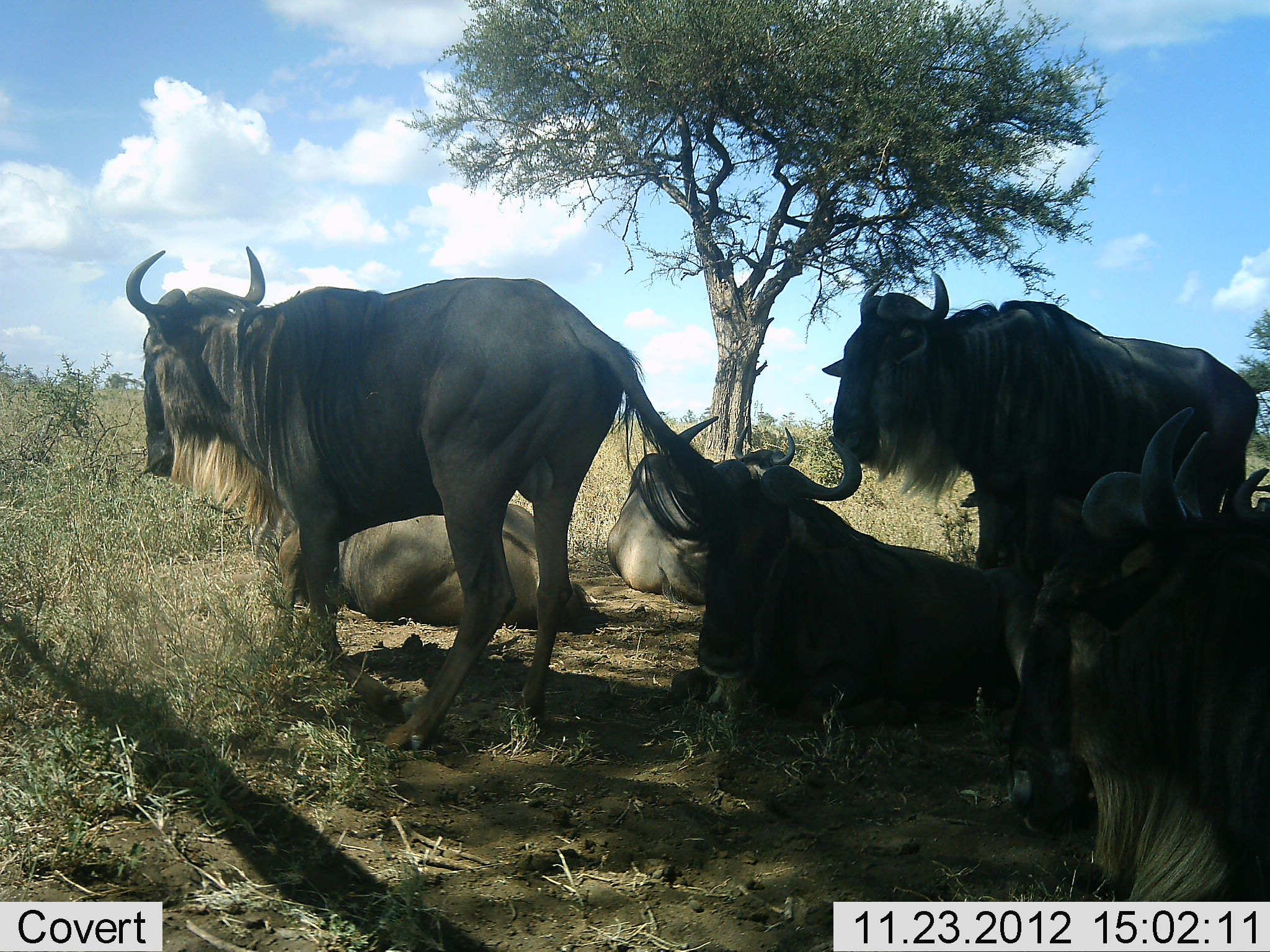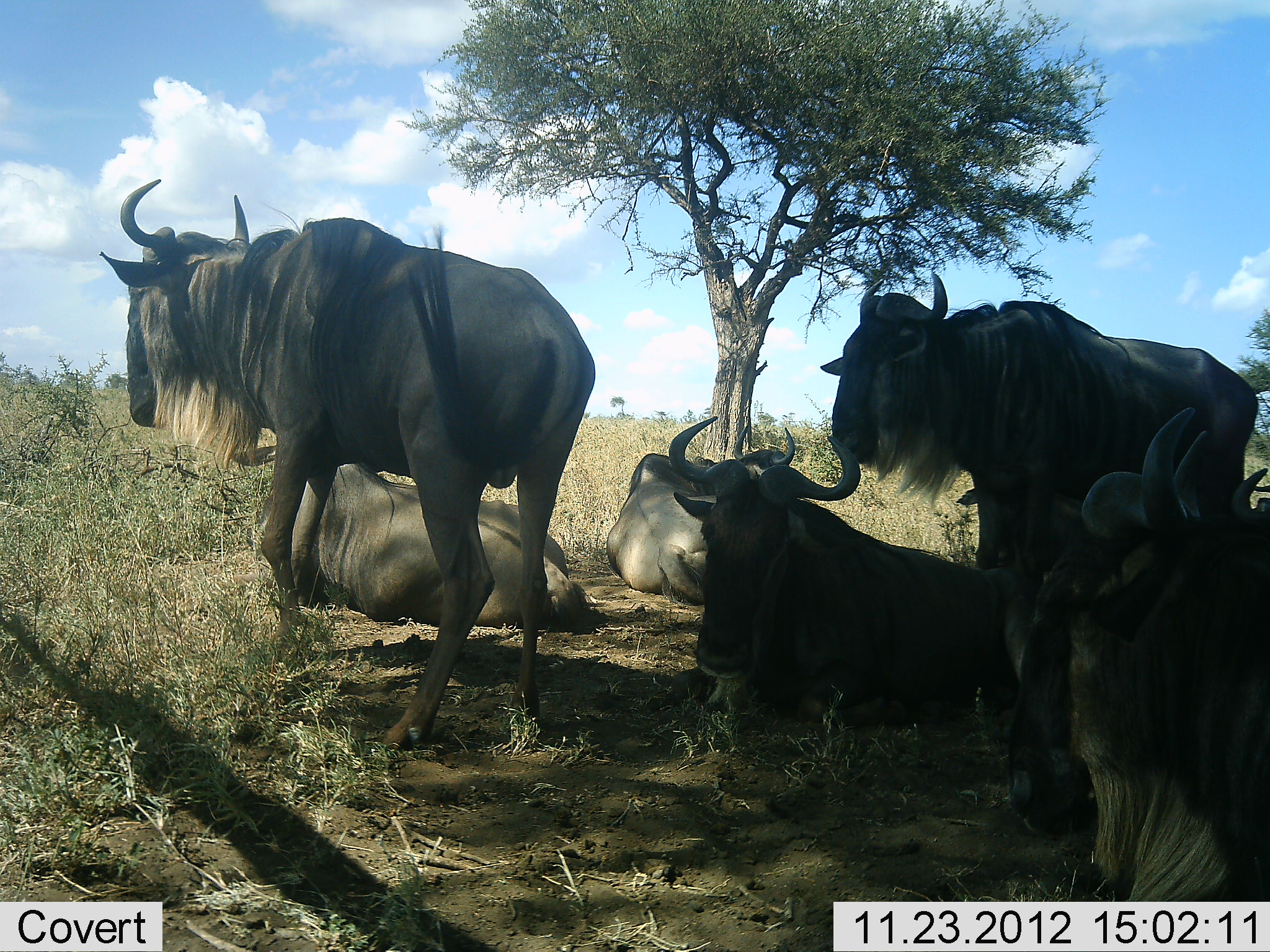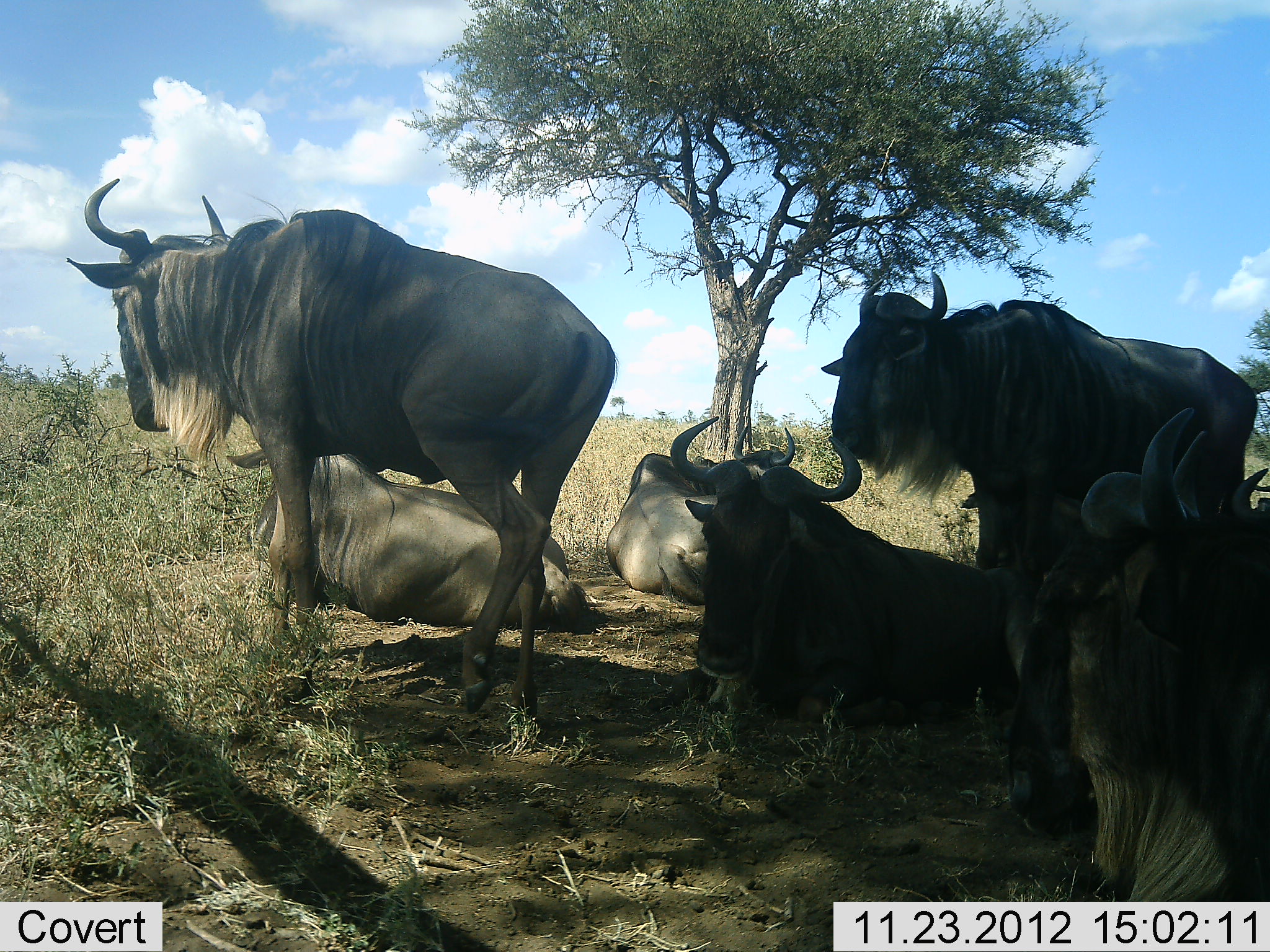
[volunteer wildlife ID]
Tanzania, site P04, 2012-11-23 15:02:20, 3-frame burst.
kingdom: Animalia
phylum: Chordata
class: Mammalia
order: Artiodactyla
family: Bovidae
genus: Connochaetes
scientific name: Connochaetes taurinus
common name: blue wildebeest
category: wildebeest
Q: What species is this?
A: Wildebeest (blue wildebeest) (Connochaetes taurinus).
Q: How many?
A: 6.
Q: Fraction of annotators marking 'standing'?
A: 50%.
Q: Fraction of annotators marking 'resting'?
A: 90%.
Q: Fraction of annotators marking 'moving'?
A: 10%.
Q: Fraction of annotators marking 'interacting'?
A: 10%.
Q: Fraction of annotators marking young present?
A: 0%.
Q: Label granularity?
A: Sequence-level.